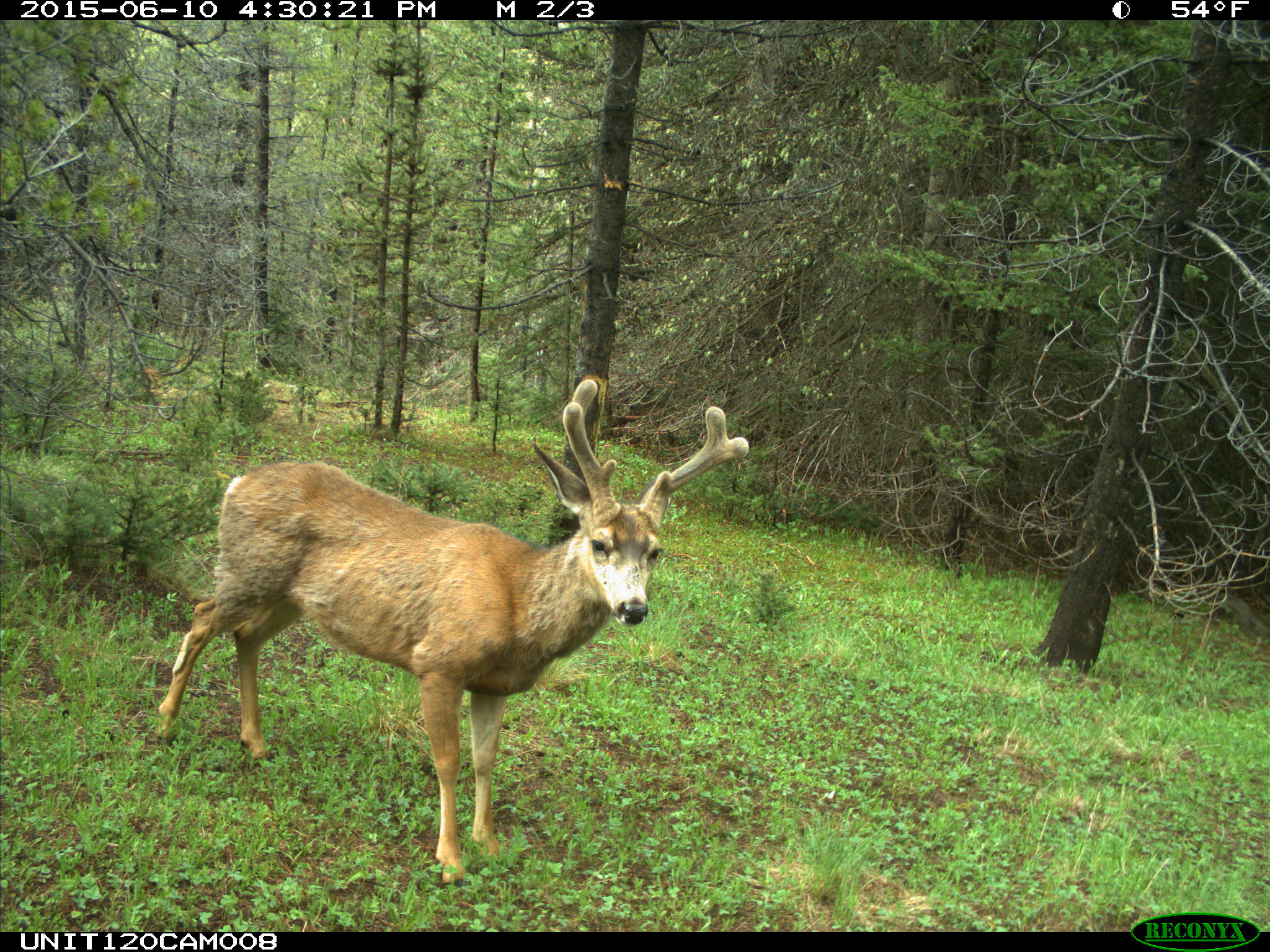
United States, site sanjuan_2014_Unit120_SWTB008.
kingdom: Animalia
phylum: Chordata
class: Mammalia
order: Artiodactyla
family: Cervidae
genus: Odocoileus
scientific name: Odocoileus hemionus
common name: mule deer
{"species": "Odocoileus hemionus (mule deer)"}